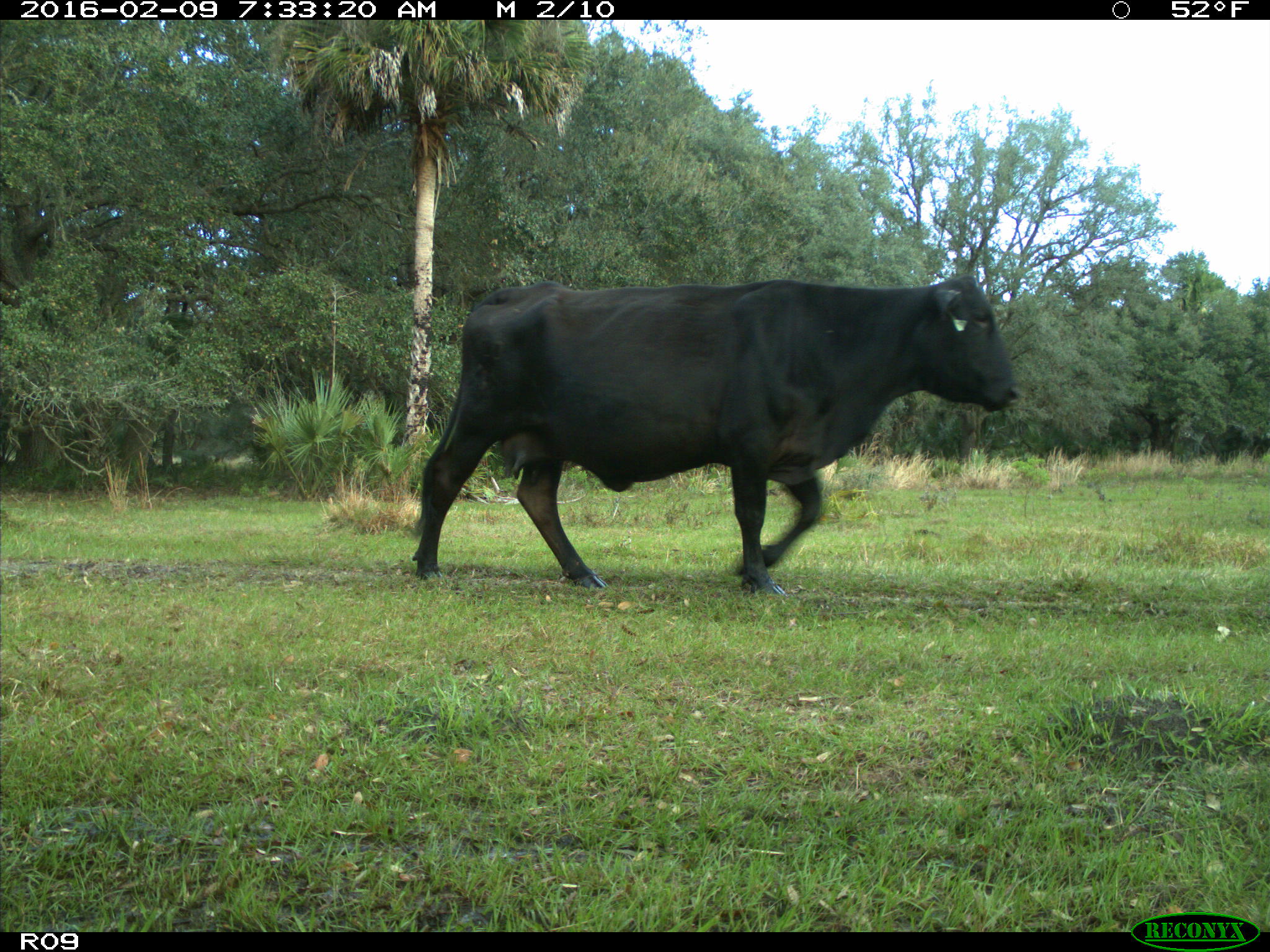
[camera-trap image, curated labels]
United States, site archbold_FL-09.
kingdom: Animalia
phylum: Chordata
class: Mammalia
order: Artiodactyla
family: Bovidae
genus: Bos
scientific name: Bos taurus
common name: domestic cow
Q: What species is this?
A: Bos taurus (domestic cow).